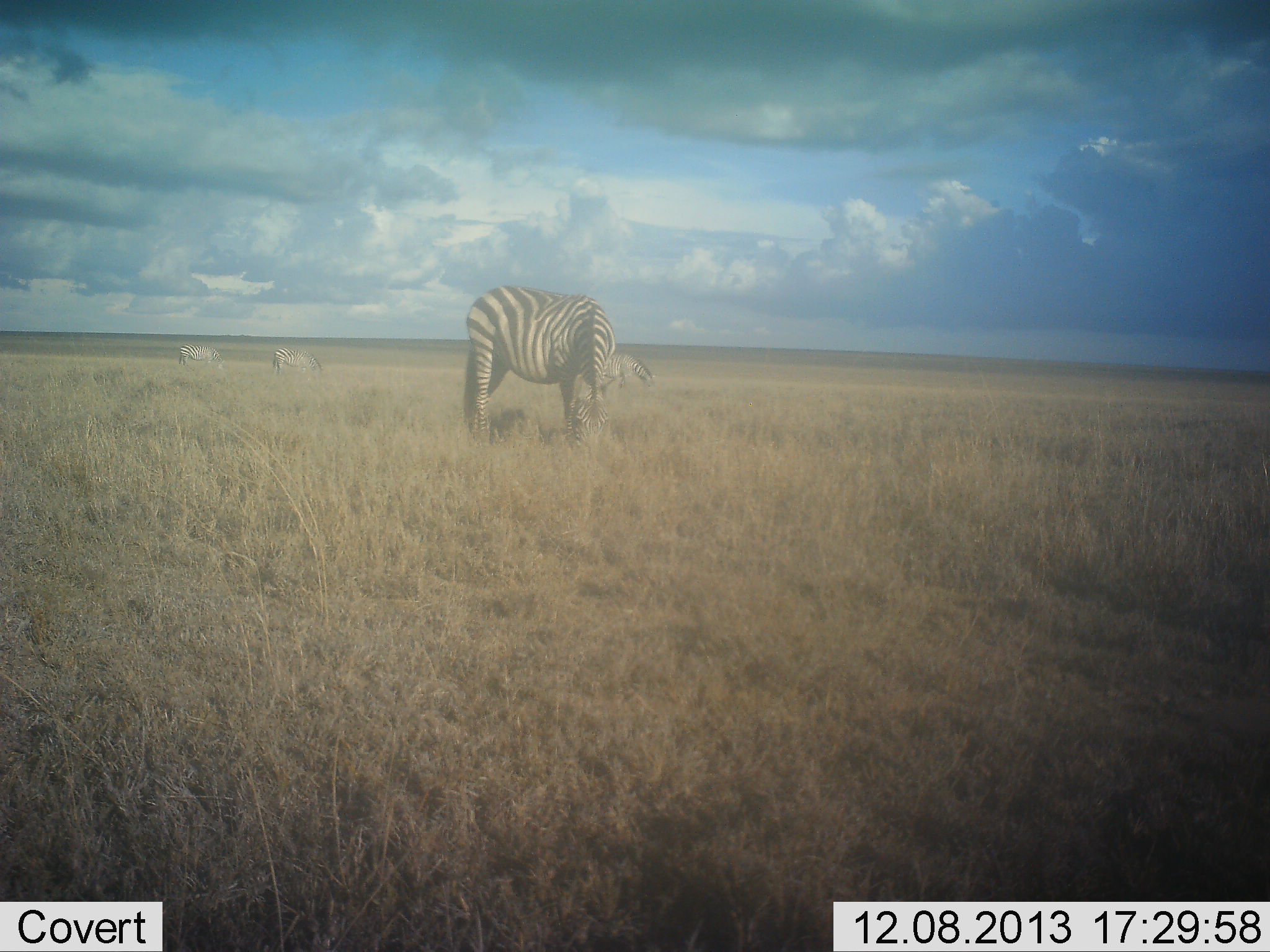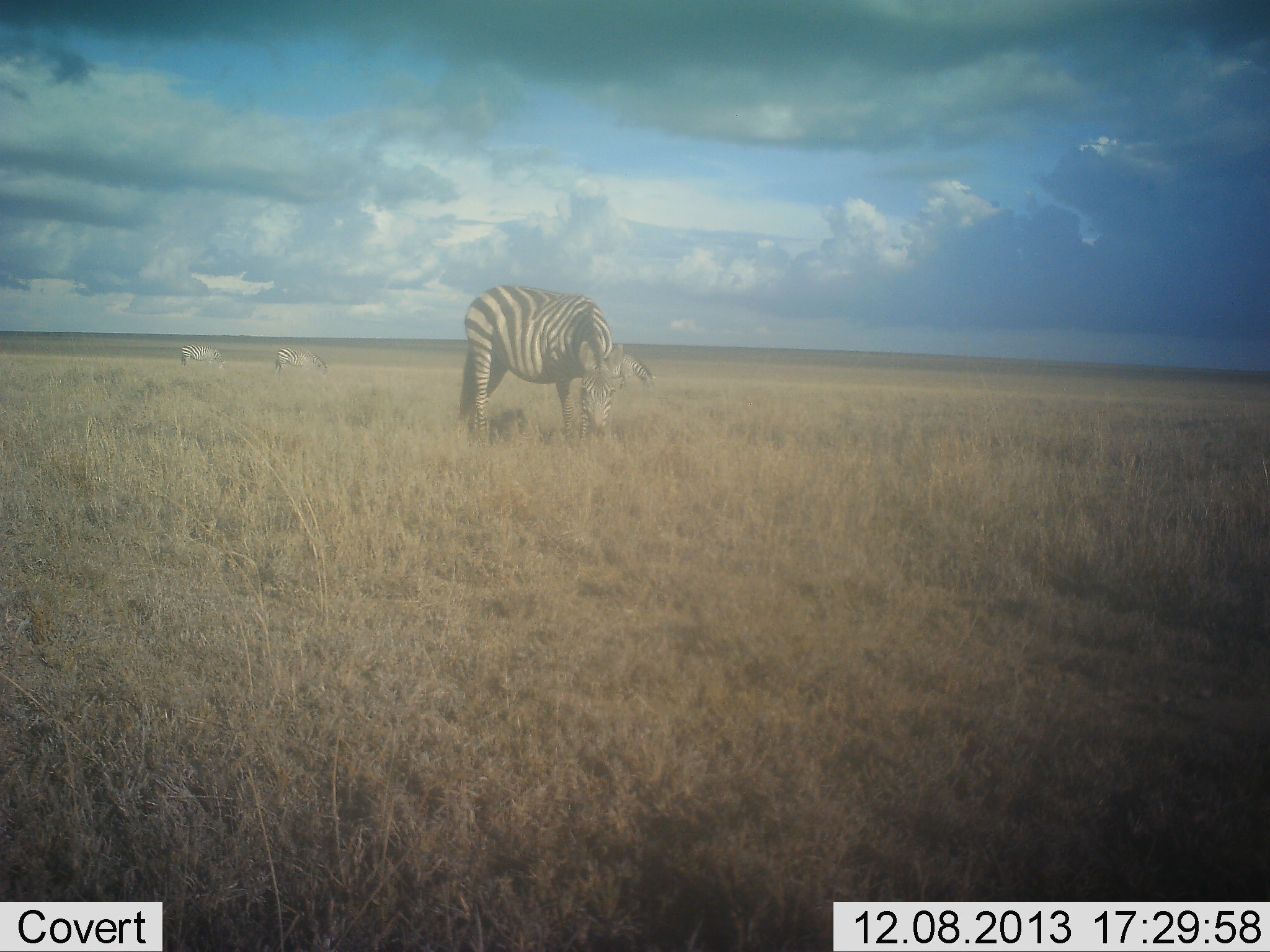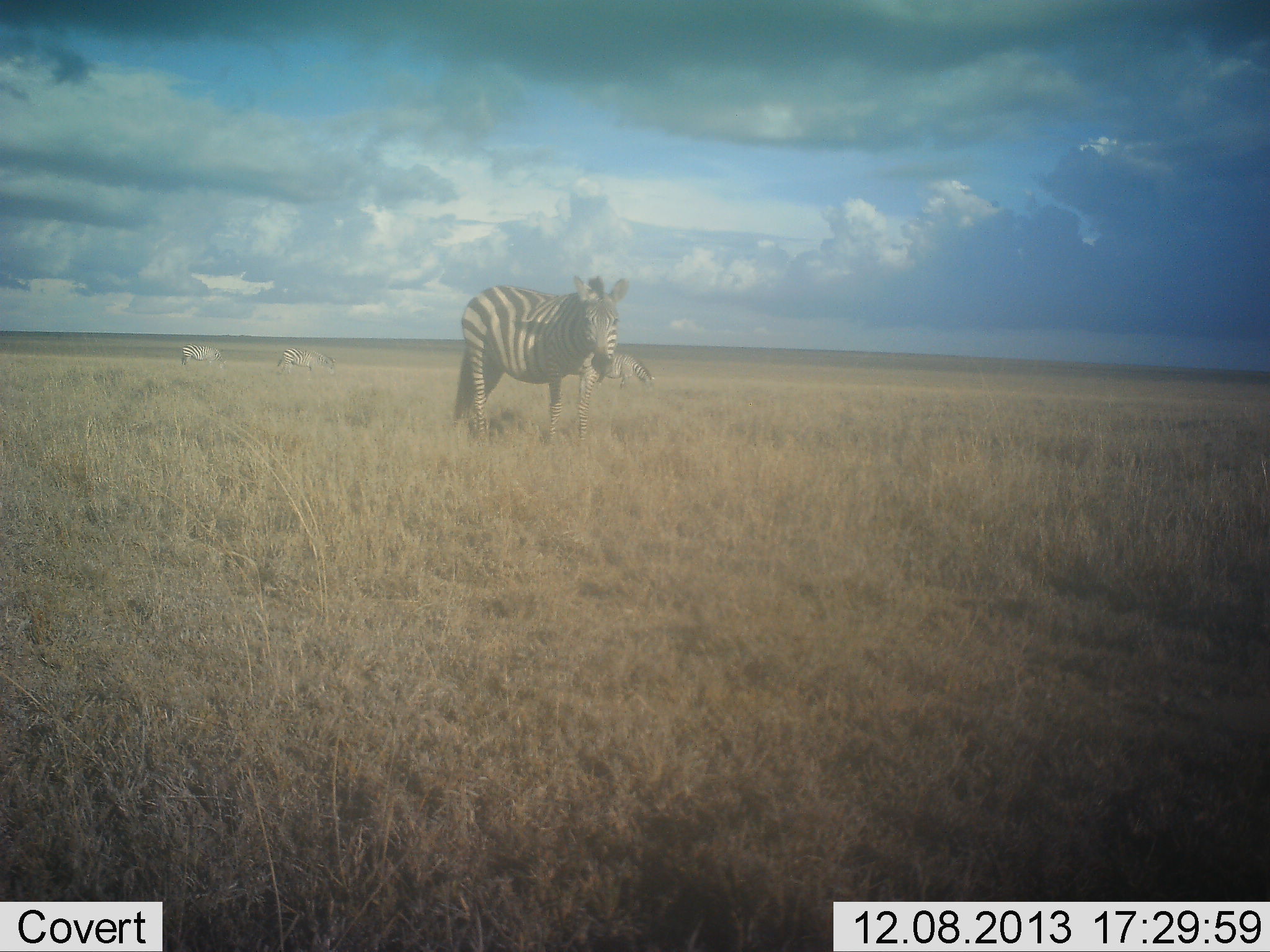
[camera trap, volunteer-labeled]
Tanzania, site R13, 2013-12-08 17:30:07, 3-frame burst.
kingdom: Animalia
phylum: Chordata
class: Mammalia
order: Perissodactyla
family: Equidae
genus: Equus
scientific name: Equus quagga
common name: plains zebra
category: zebra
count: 4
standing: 60%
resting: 0%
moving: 0%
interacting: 0%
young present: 0%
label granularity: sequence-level